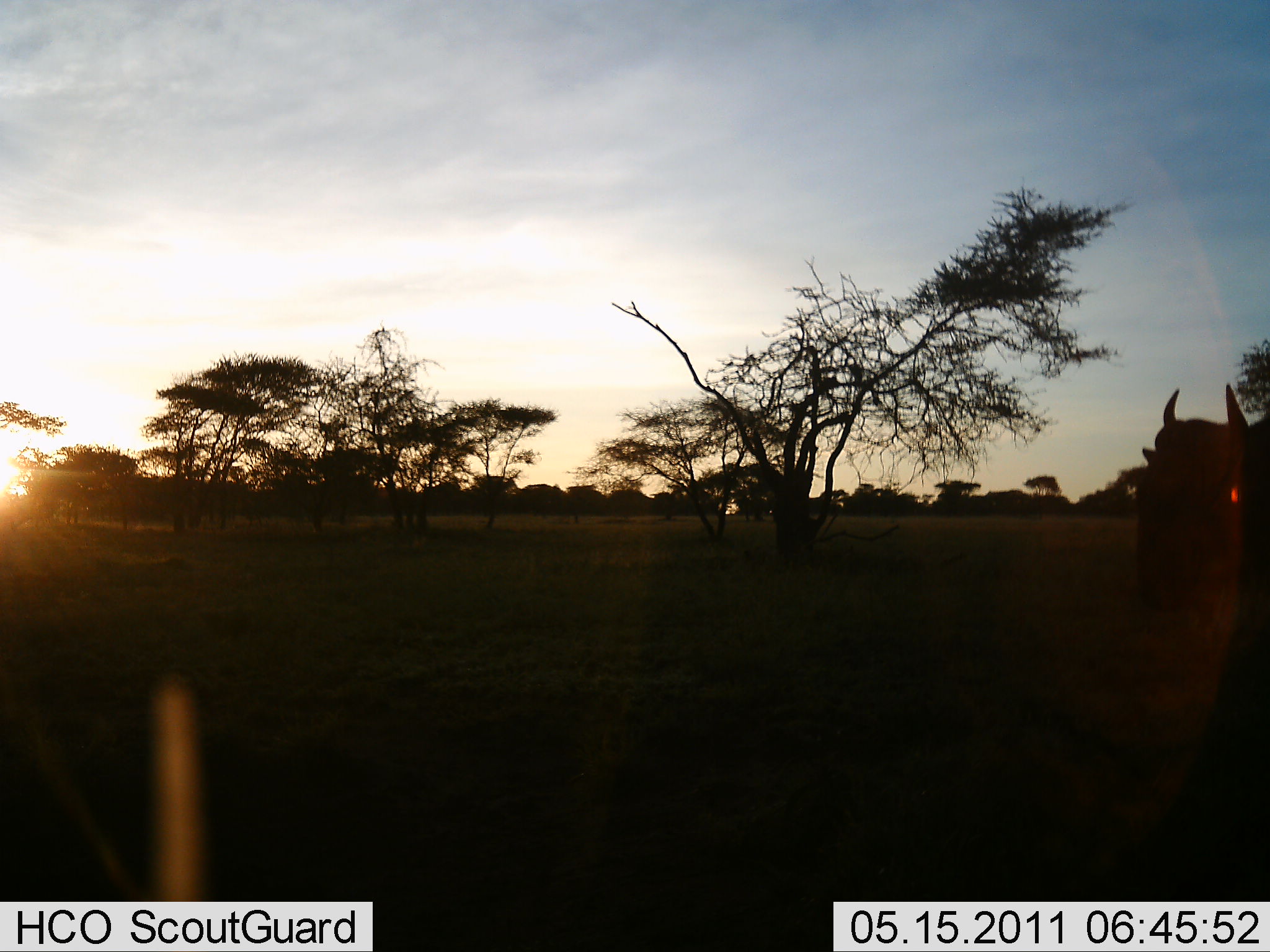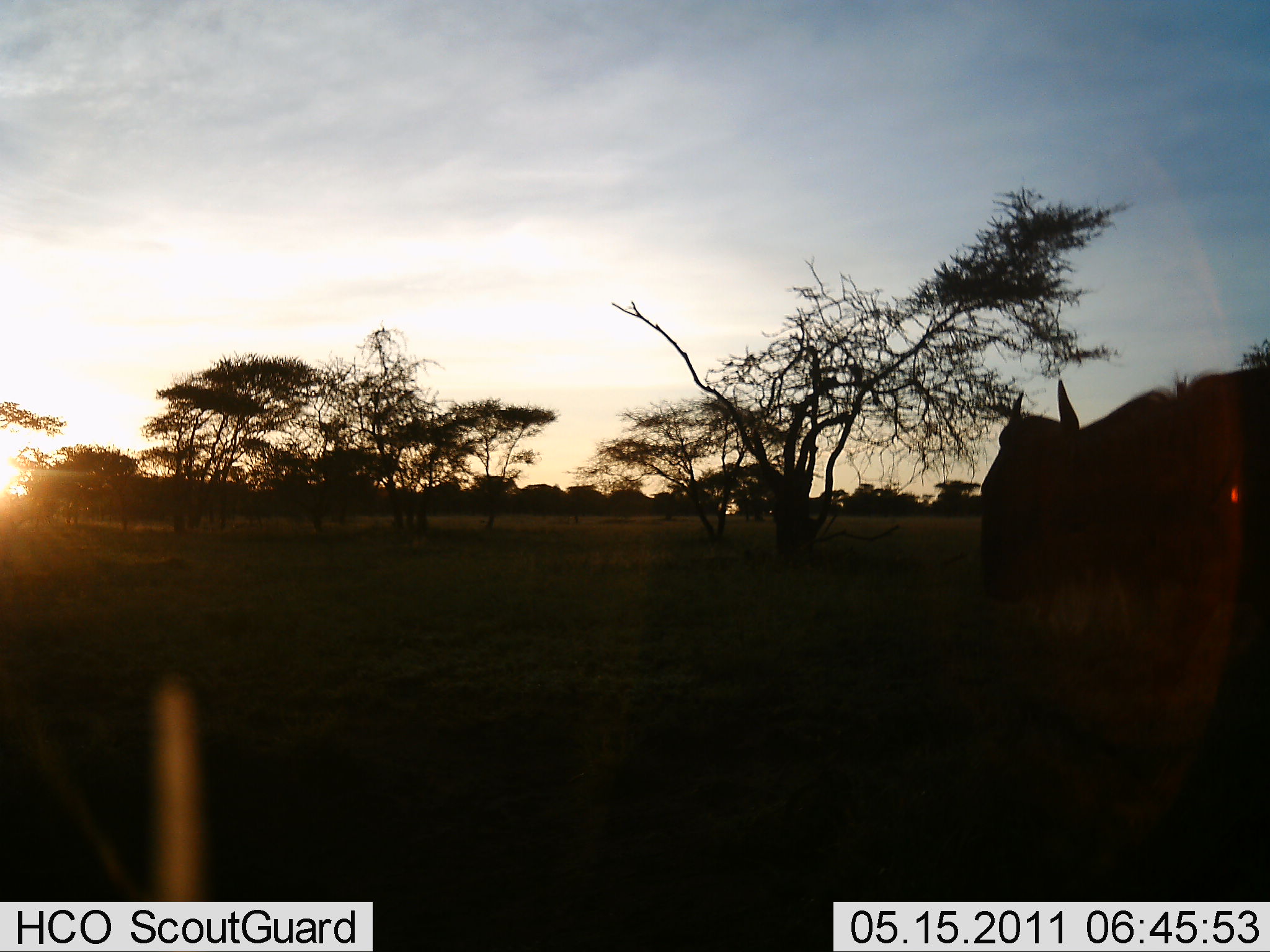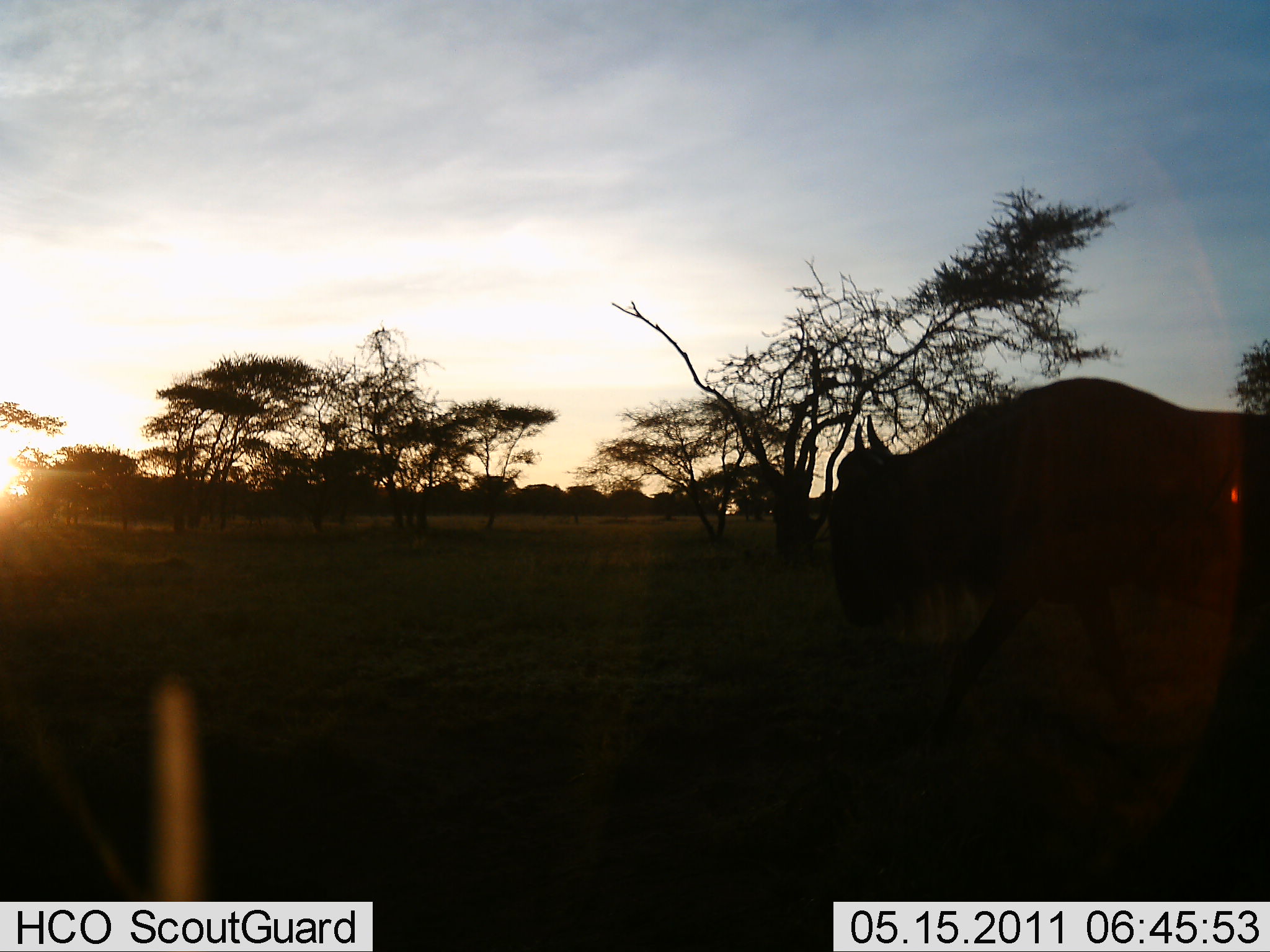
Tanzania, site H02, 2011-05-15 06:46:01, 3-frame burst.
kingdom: Animalia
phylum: Chordata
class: Mammalia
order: Artiodactyla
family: Bovidae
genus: Connochaetes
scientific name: Connochaetes taurinus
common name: blue wildebeest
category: wildebeest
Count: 1.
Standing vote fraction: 7%.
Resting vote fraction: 0%.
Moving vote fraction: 93%.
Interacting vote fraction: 0%.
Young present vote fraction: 0%.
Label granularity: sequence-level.